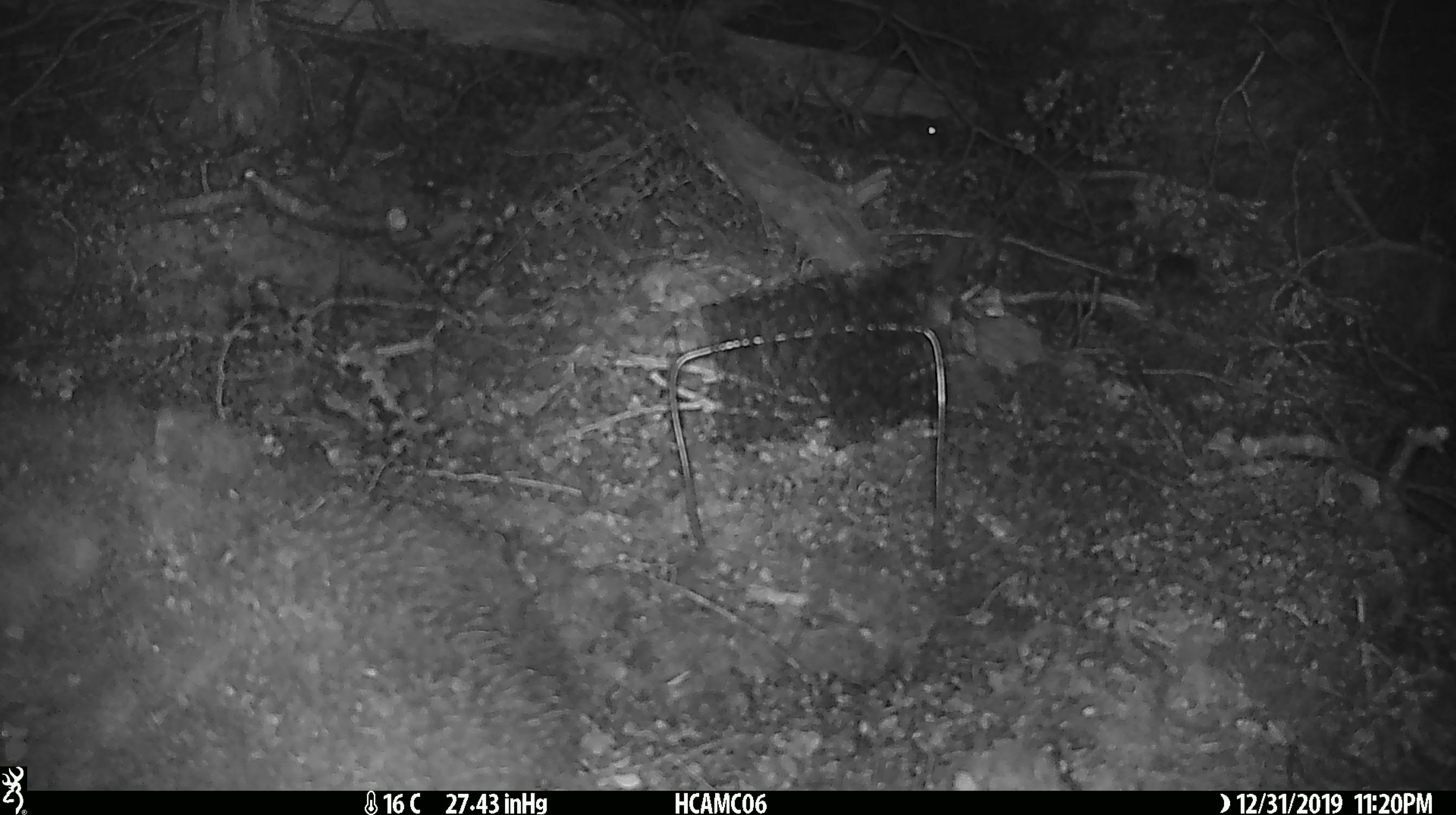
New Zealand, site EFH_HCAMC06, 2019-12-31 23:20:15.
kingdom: Animalia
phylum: Chordata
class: Mammalia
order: Rodentia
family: Muridae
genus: Mus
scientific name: Mus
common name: mouse